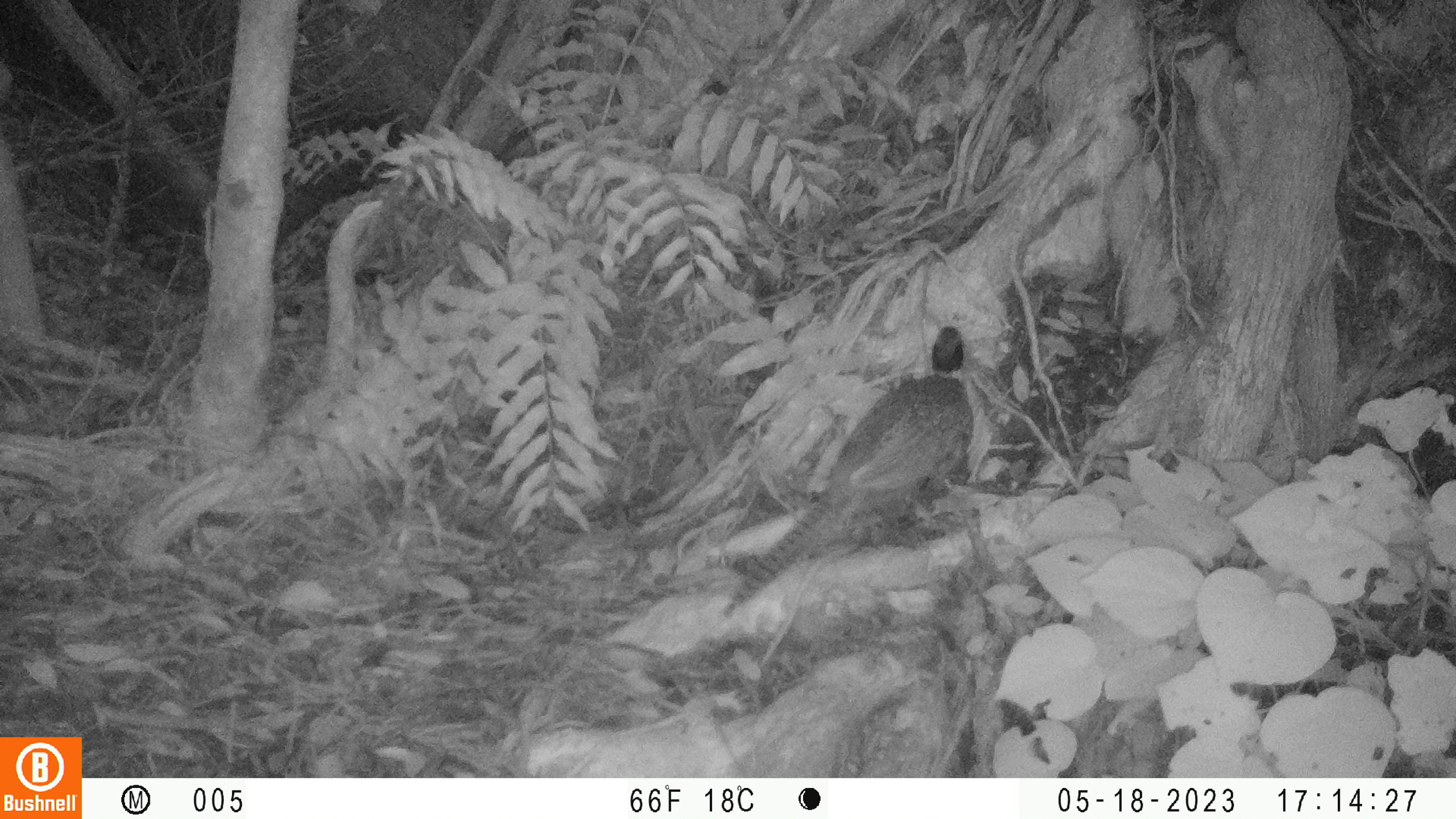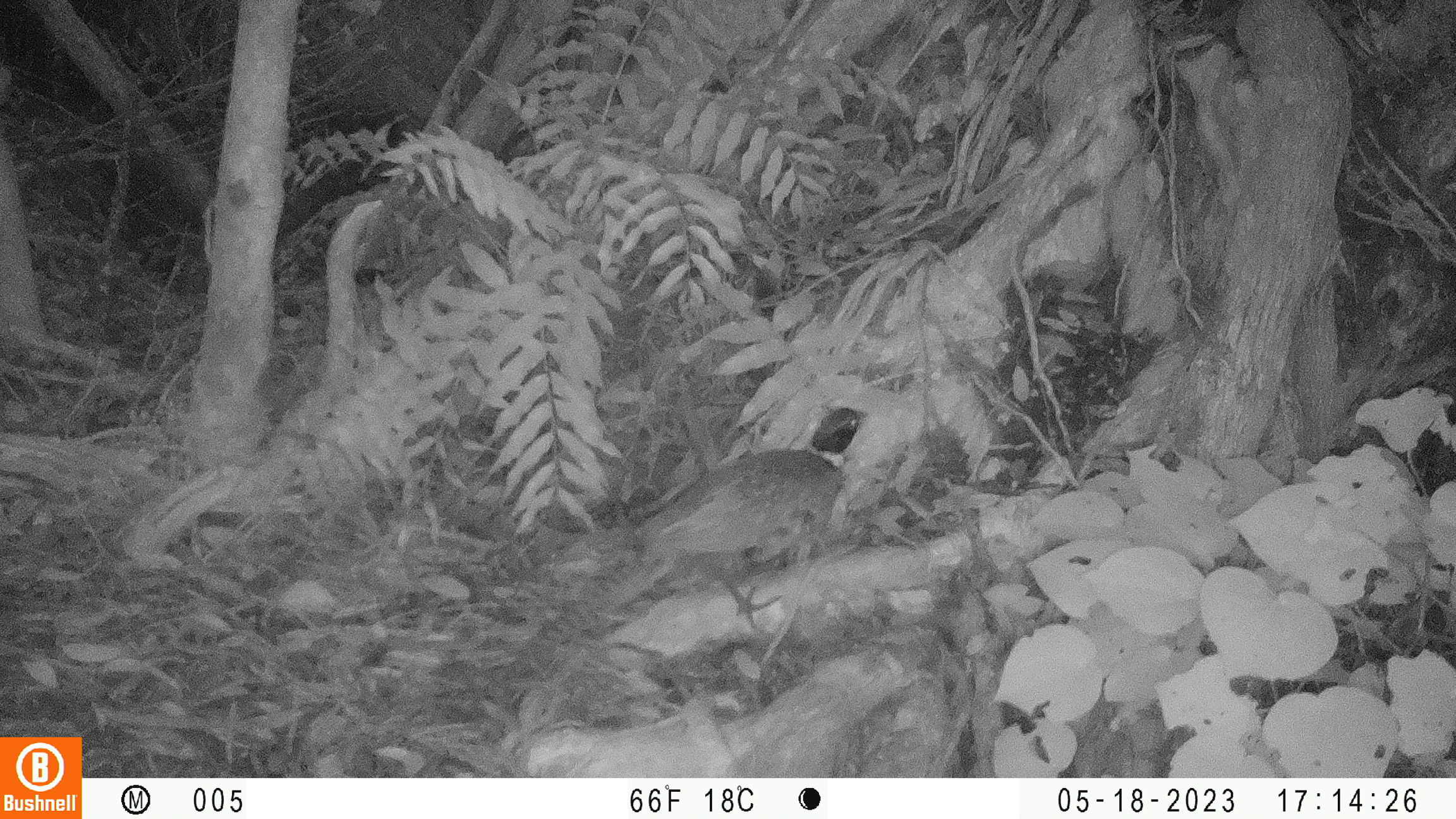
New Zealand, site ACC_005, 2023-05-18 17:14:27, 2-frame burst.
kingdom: Animalia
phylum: Chordata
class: Aves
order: Galliformes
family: Phasianidae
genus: Phasianus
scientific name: Phasianus colchicus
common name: common pheasant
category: pheasant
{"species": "pheasant (common pheasant) (Phasianus colchicus)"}